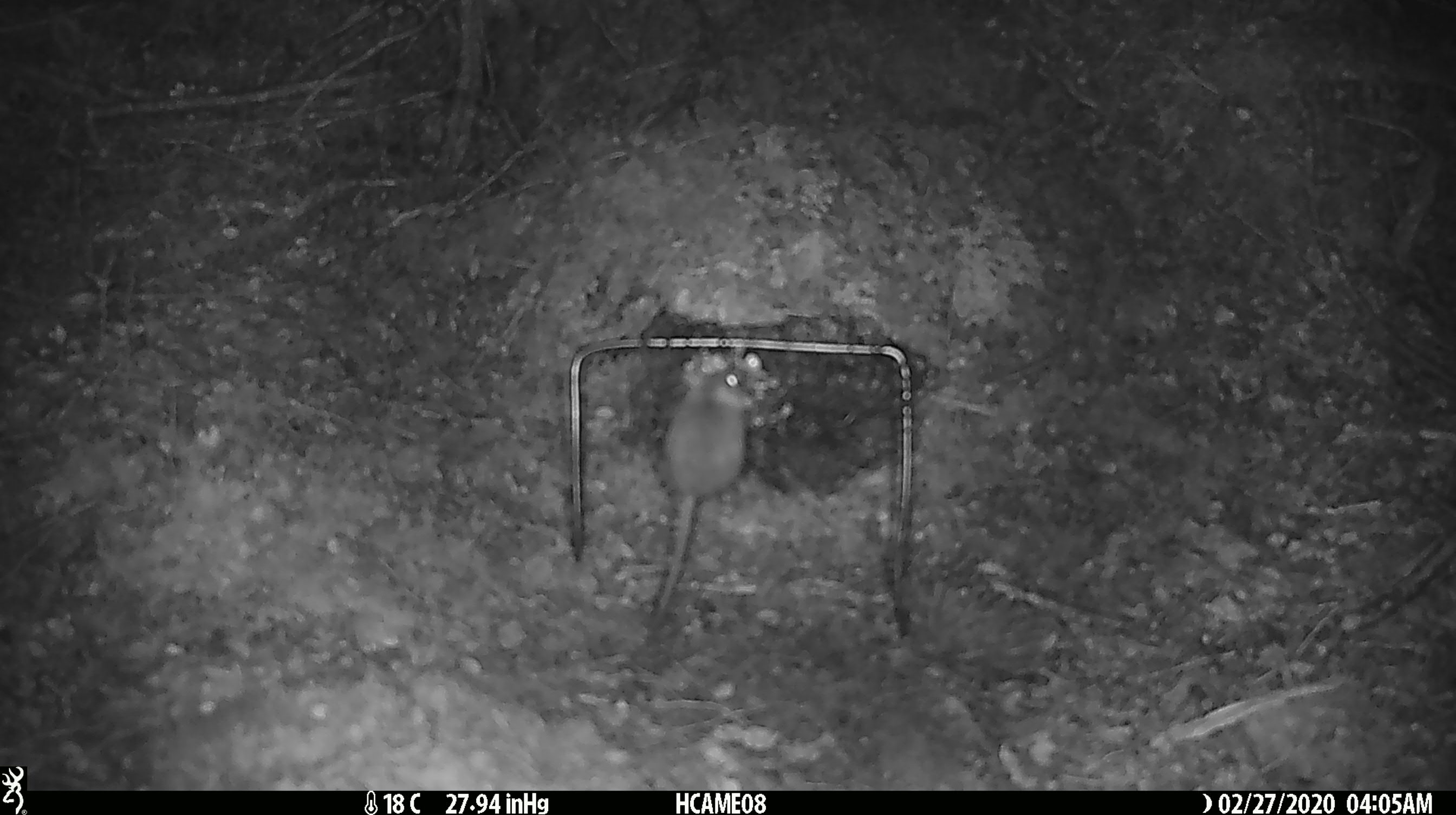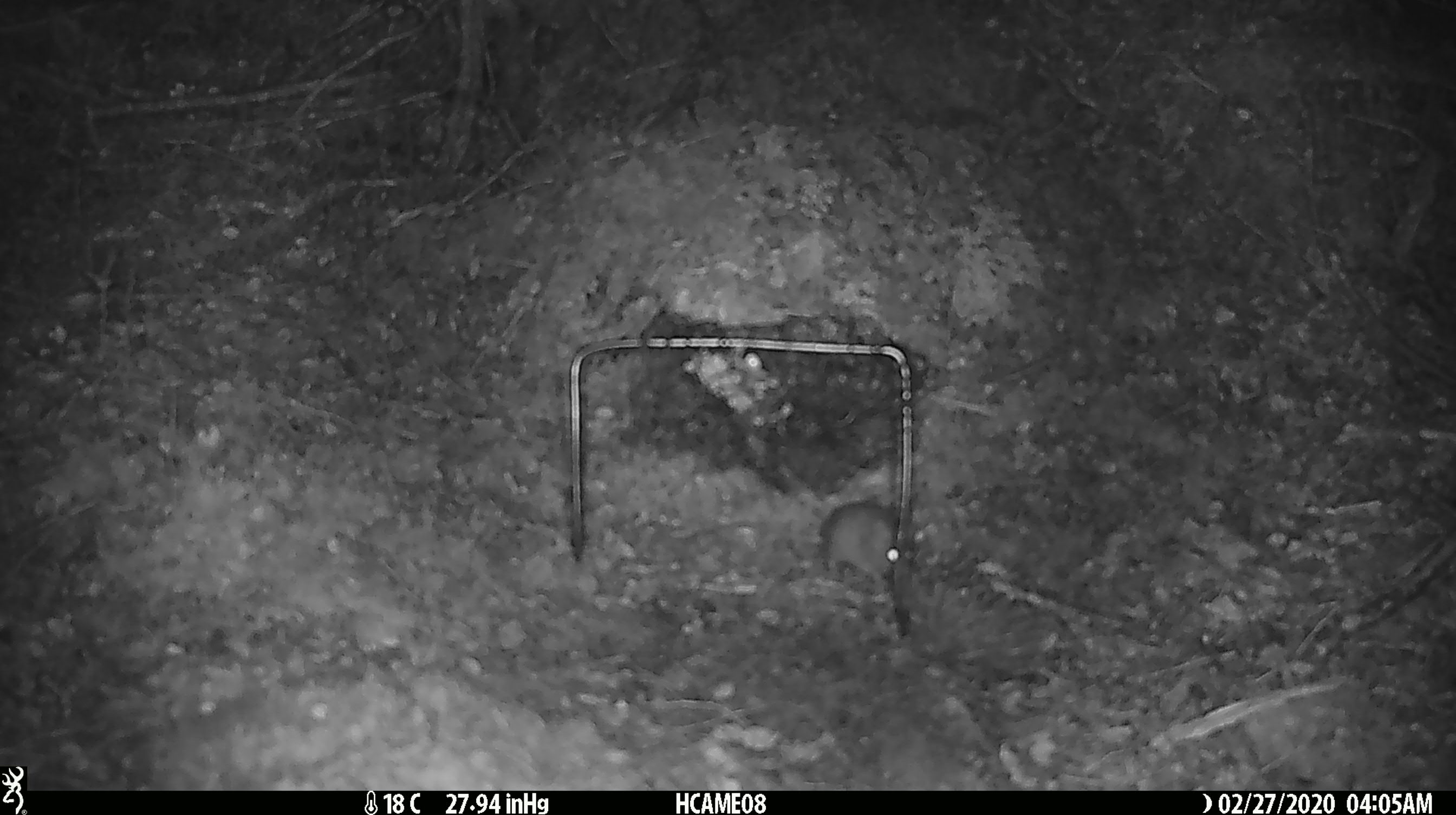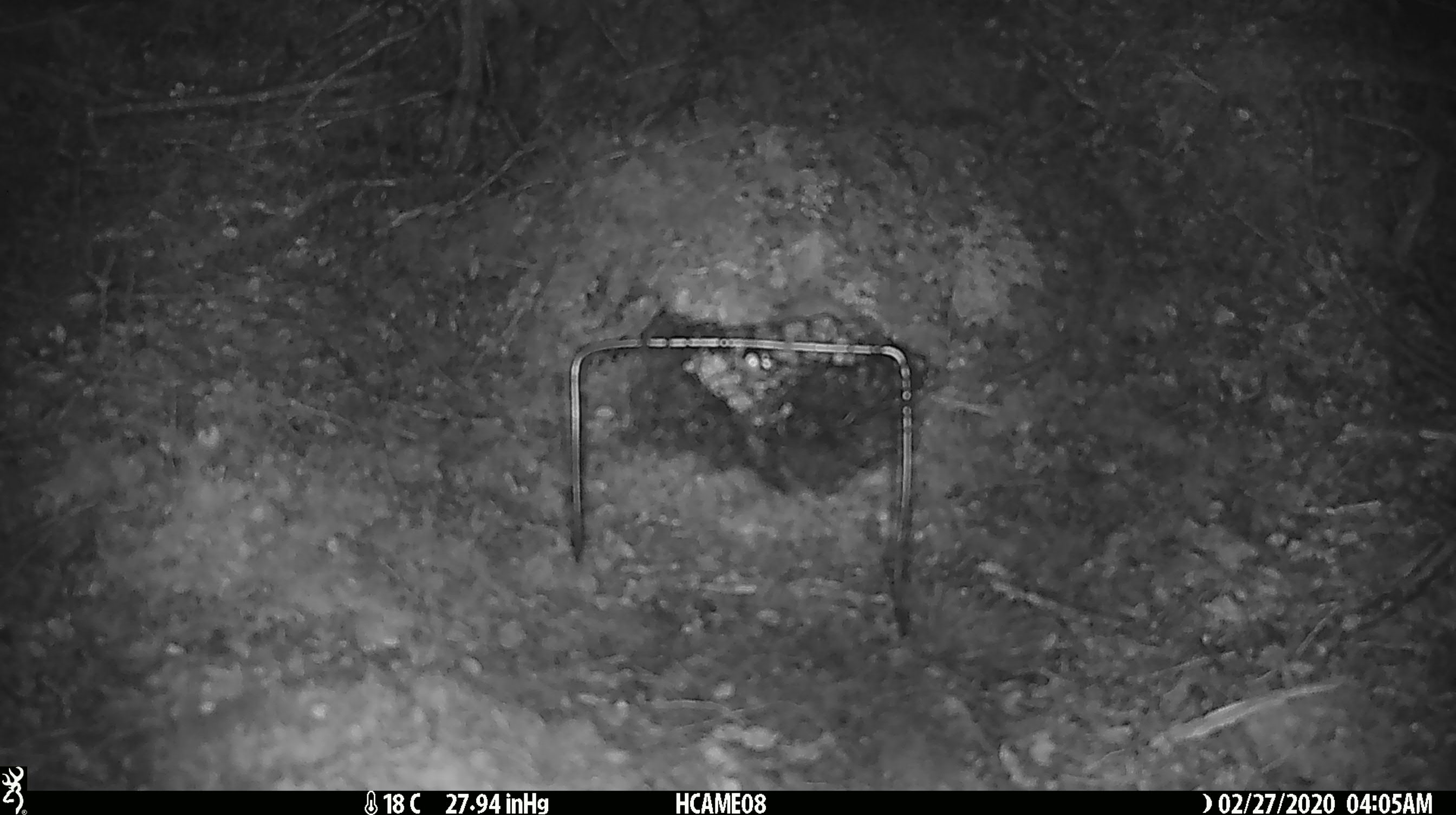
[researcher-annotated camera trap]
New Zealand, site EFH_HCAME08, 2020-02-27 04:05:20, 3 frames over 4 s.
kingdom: Animalia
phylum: Chordata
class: Mammalia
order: Rodentia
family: Muridae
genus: Mus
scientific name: Mus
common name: mouse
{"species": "mouse (Mus)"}